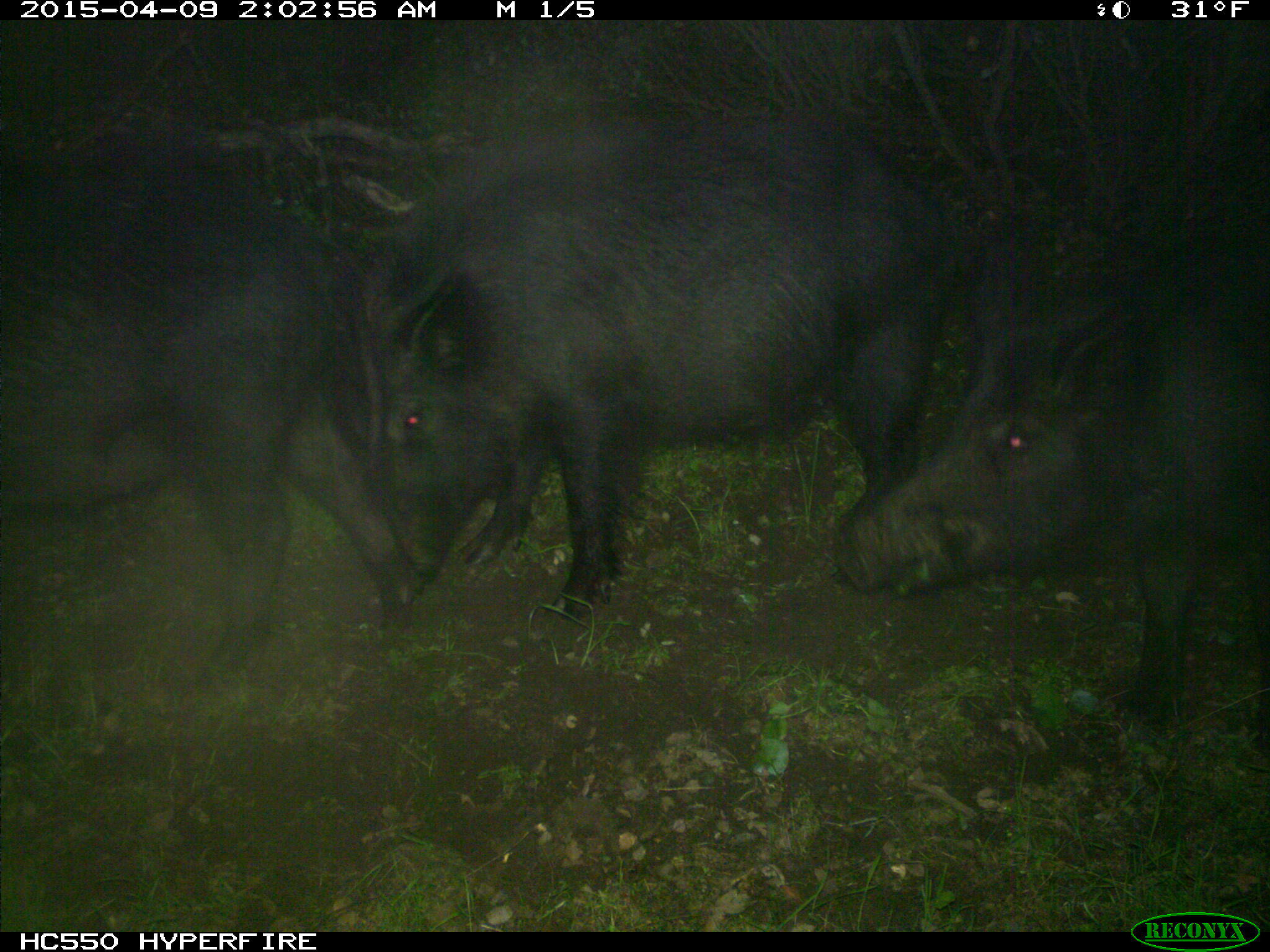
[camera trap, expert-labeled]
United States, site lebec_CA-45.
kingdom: Animalia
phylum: Chordata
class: Mammalia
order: Artiodactyla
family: Suidae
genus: Sus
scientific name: Sus scrofa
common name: wild boar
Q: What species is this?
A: Sus scrofa (wild boar).